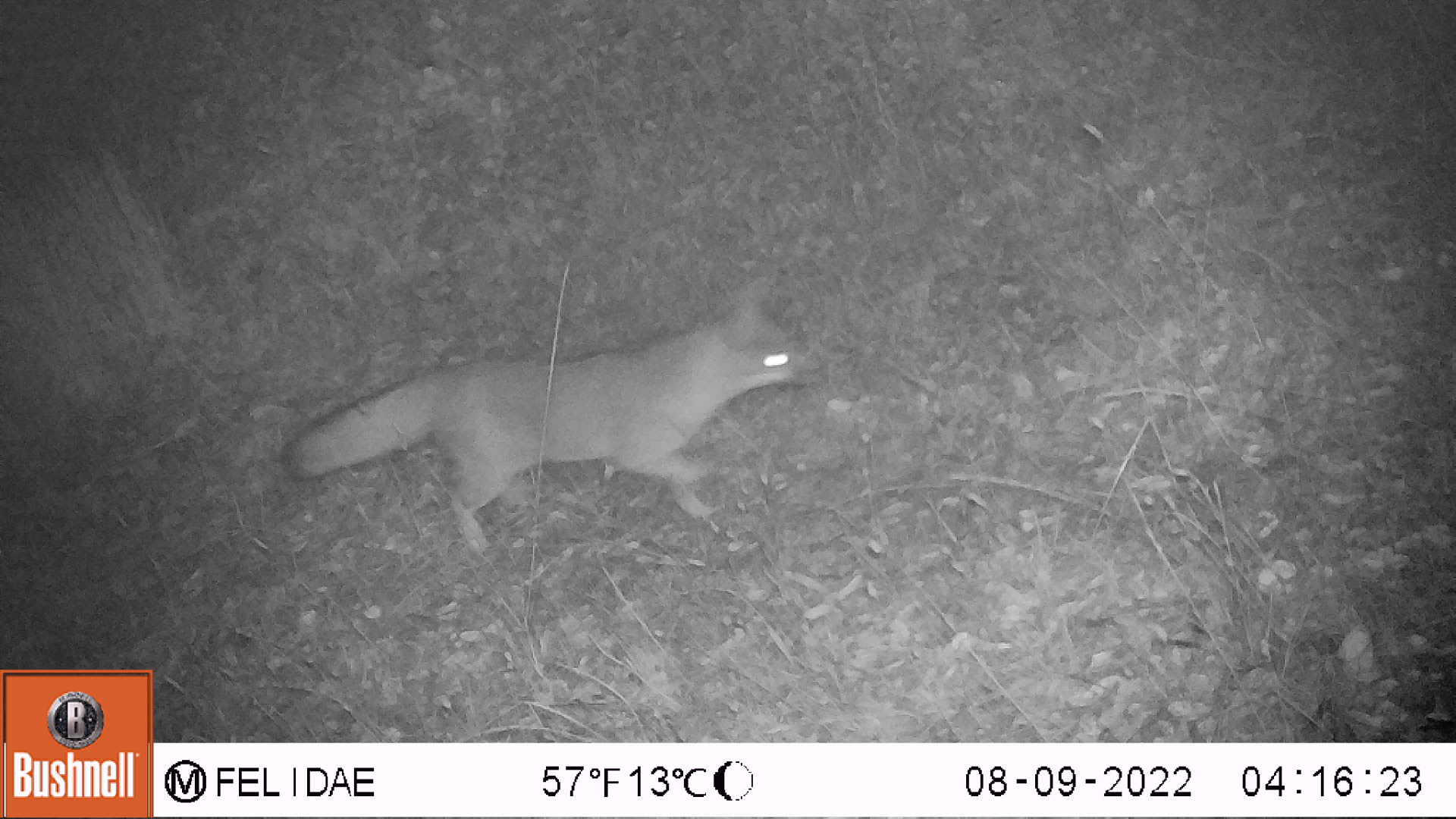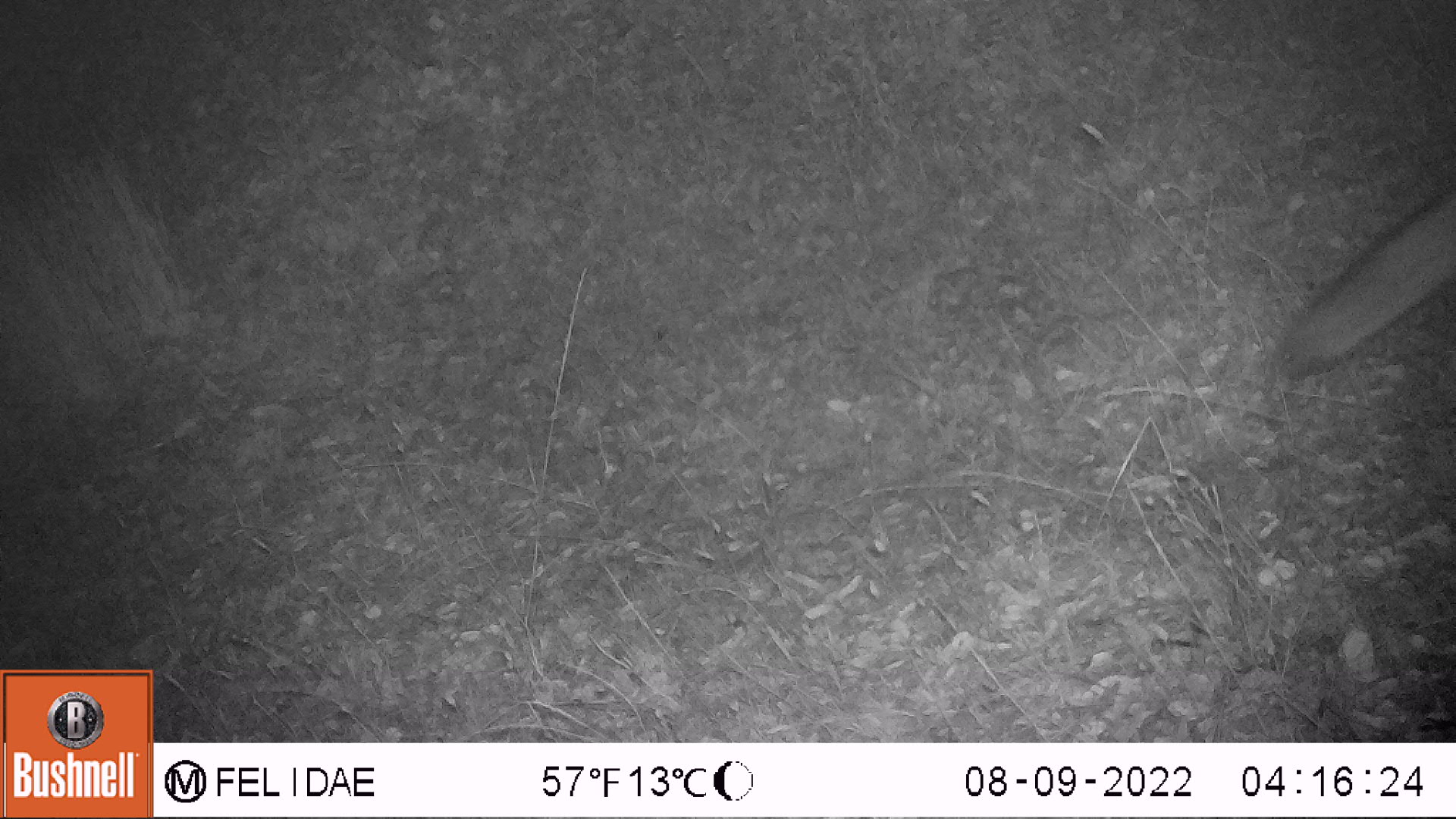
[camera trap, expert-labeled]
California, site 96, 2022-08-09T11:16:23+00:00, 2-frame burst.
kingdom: Animalia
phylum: Chordata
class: Mammalia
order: Carnivora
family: Canidae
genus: Urocyon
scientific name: Urocyon cinereoargenteus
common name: gray fox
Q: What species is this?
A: Gray fox (Urocyon cinereoargenteus).